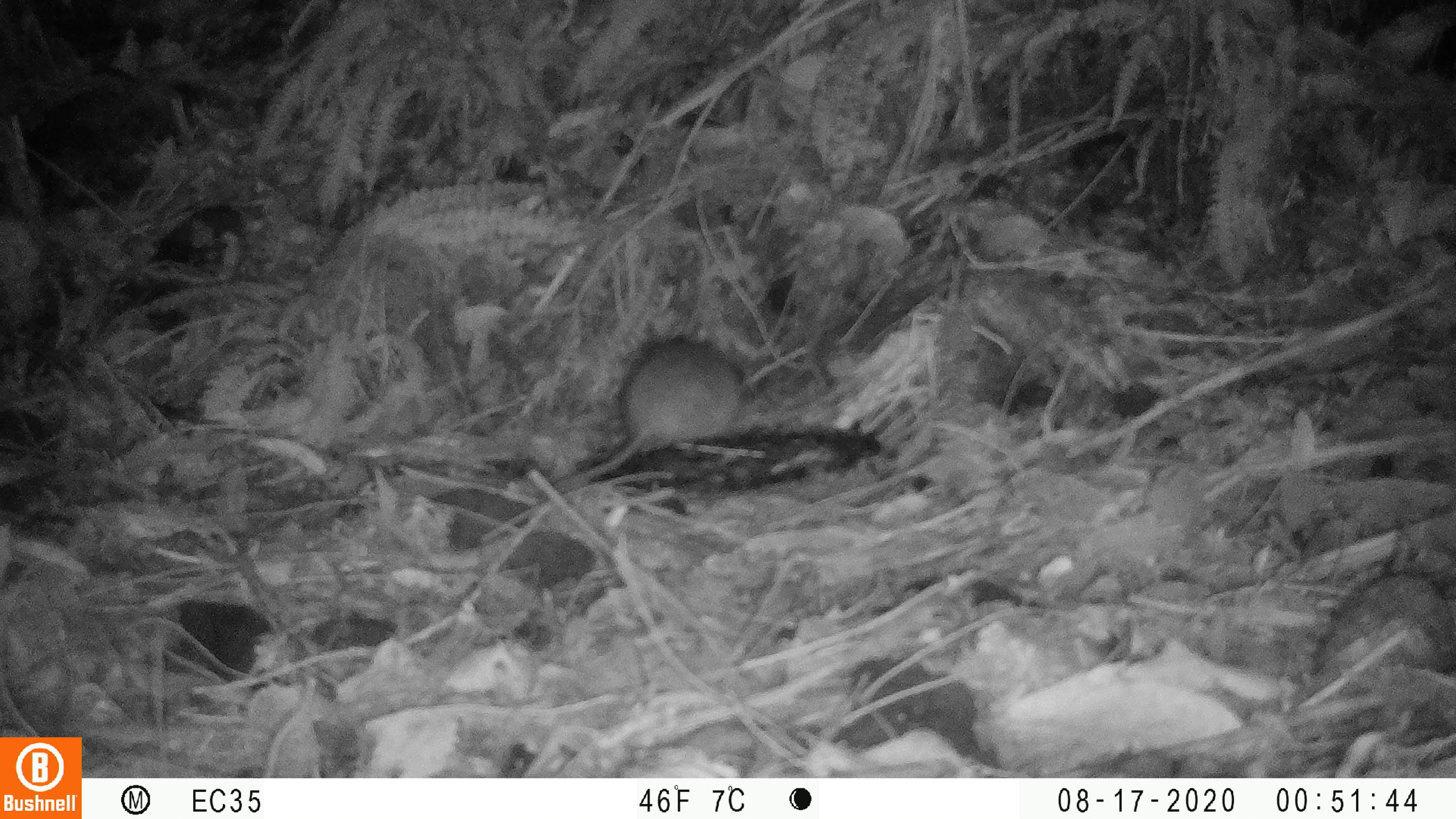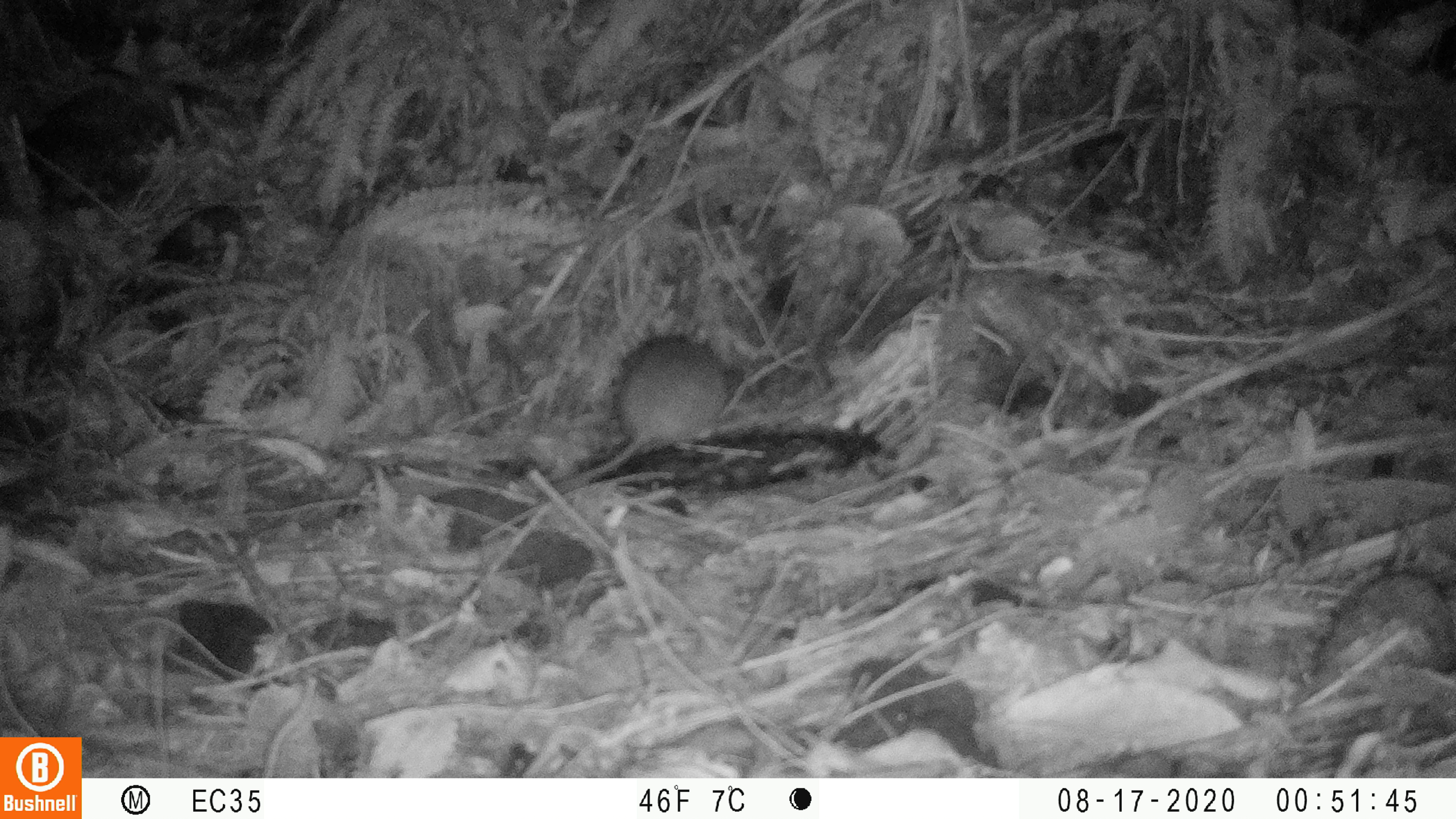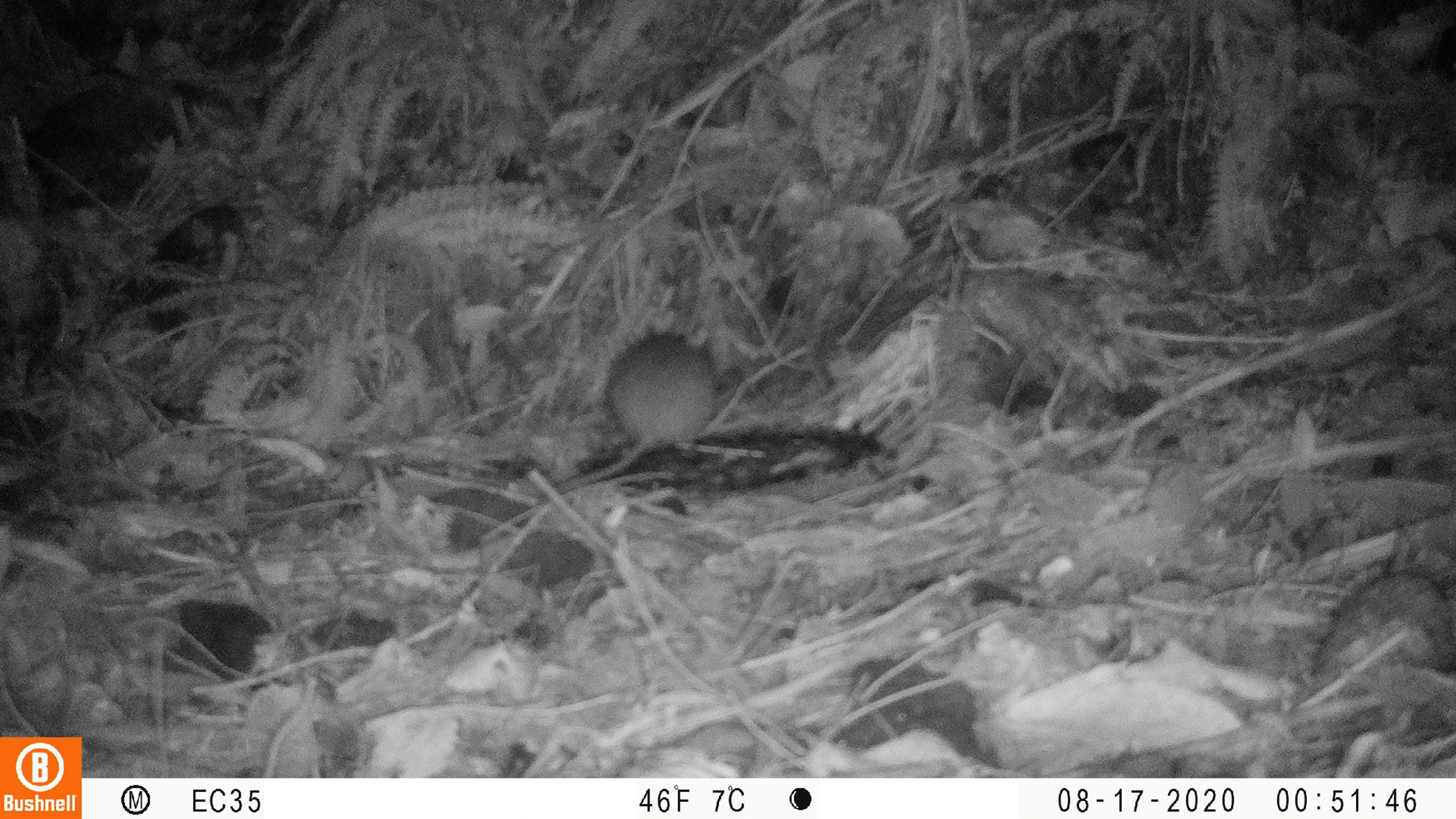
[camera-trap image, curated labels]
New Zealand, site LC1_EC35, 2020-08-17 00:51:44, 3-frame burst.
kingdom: Animalia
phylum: Chordata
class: Mammalia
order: Rodentia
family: Muridae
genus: Rattus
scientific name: Rattus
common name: rat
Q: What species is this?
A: Rat (Rattus).